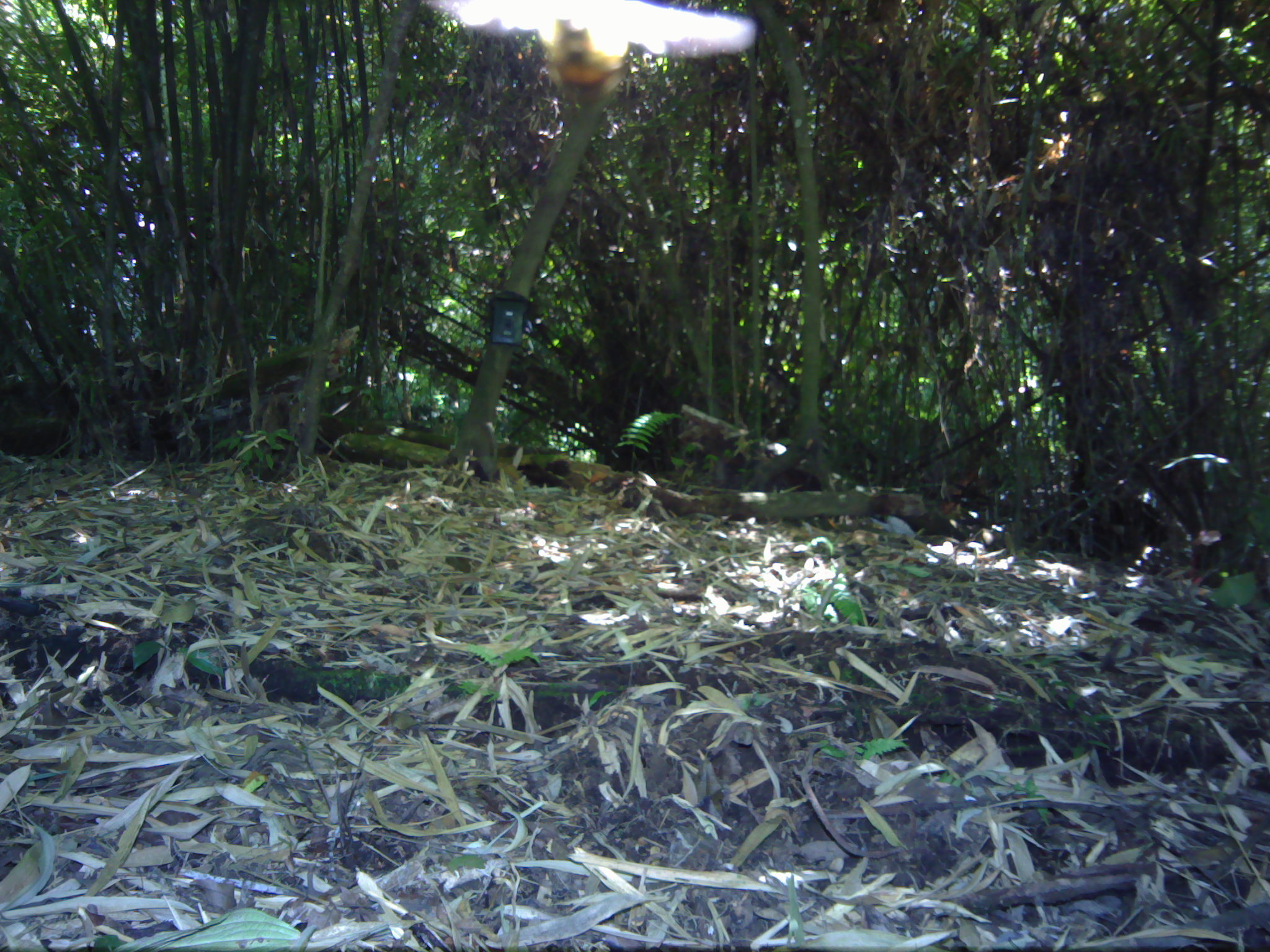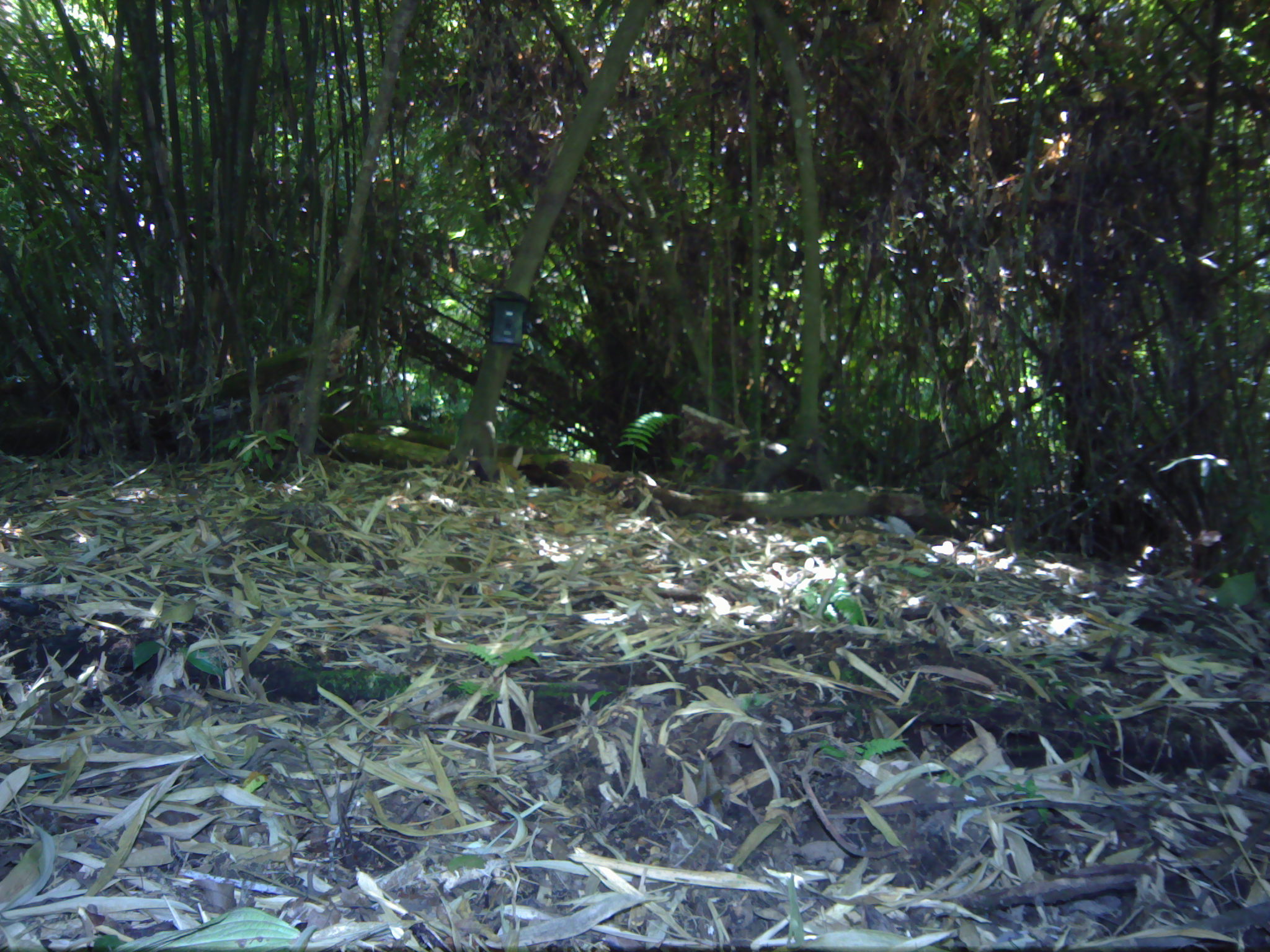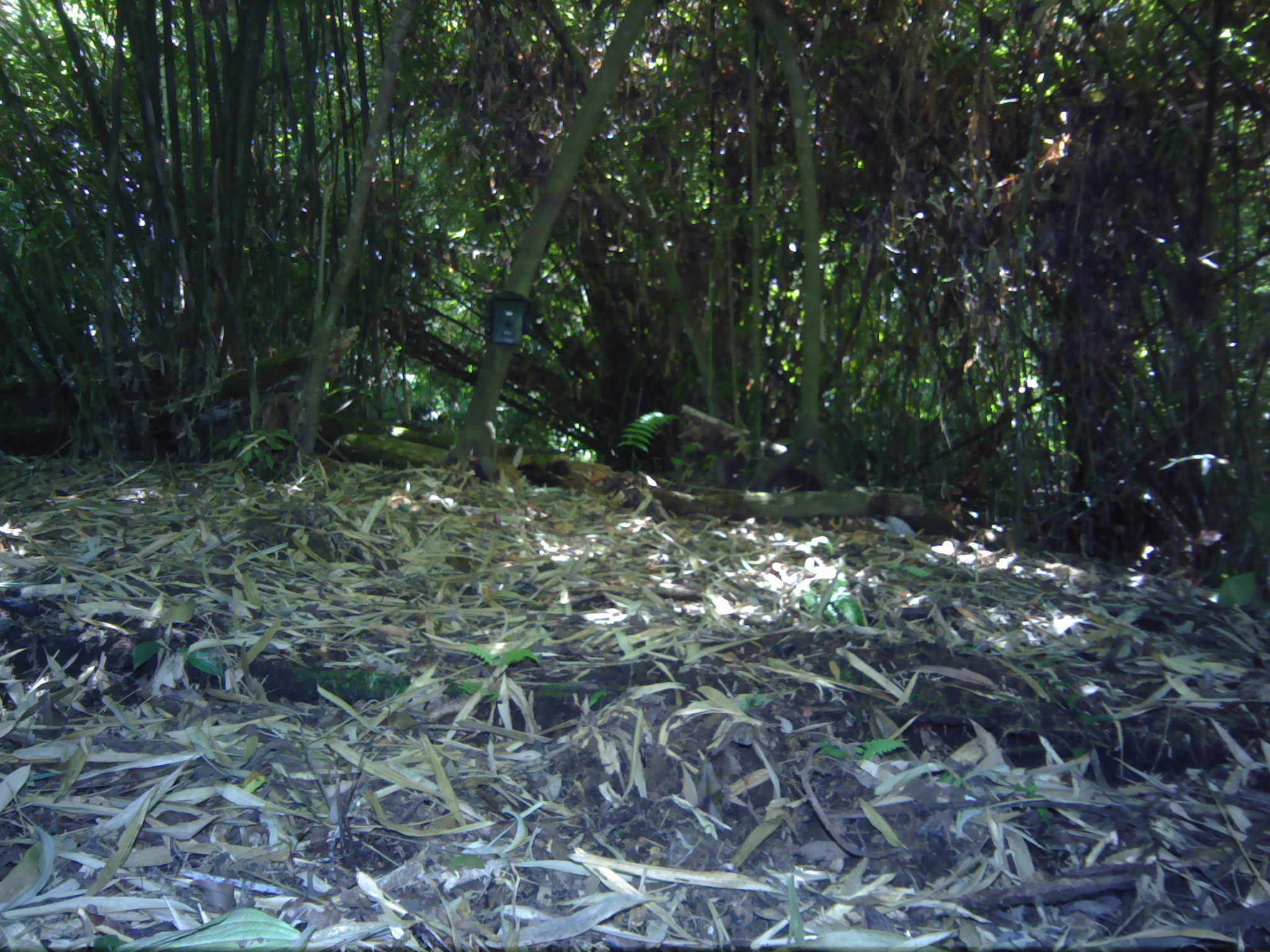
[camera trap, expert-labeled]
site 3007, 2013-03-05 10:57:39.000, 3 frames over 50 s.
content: unidentified animal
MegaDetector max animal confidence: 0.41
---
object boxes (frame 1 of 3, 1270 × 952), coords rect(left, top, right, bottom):
unknown: rect(425, 0, 755, 105)